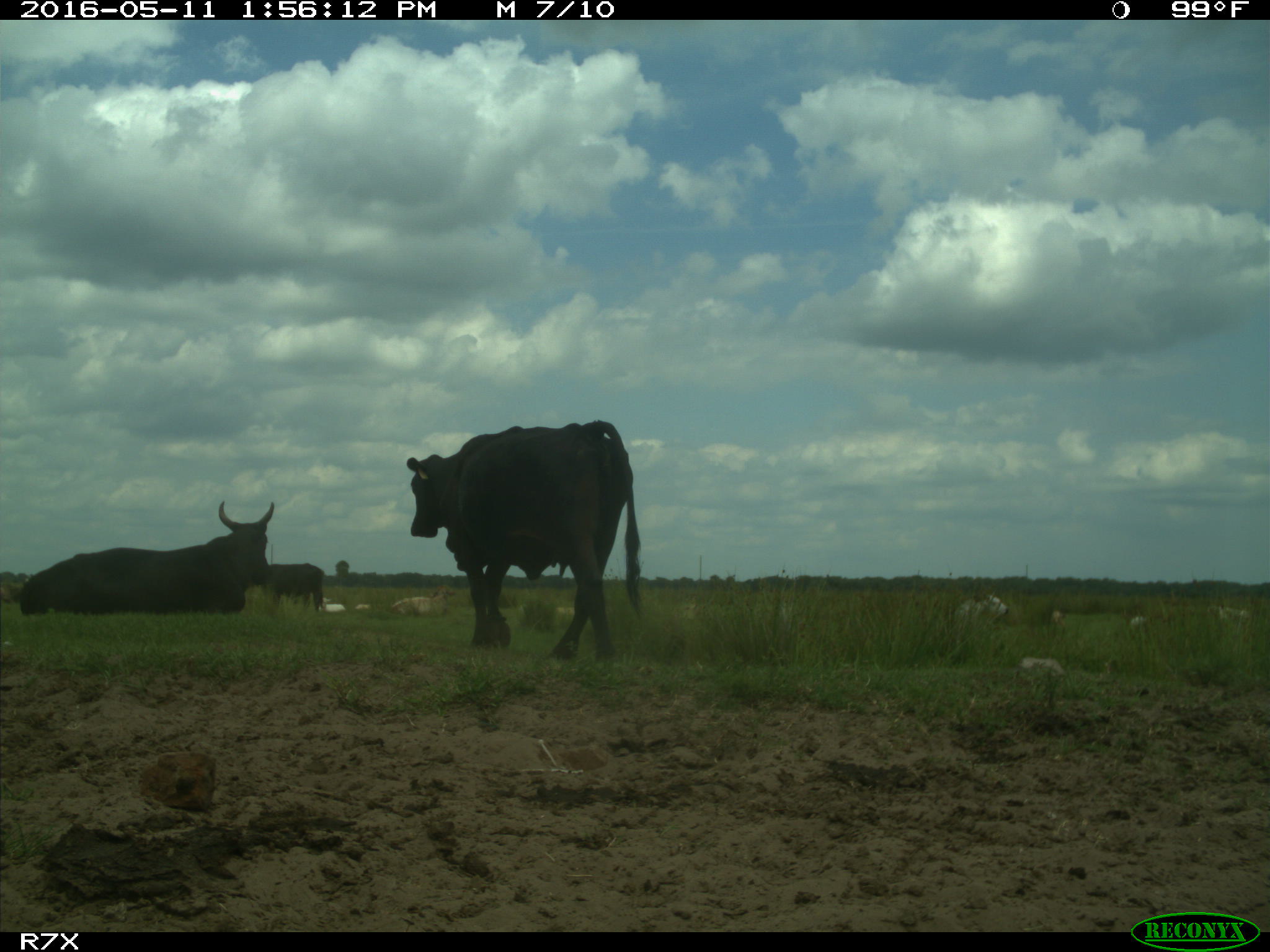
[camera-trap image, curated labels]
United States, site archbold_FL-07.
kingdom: Animalia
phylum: Chordata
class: Mammalia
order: Artiodactyla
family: Bovidae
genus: Bos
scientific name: Bos taurus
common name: domestic cow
Bos taurus (domestic cow).